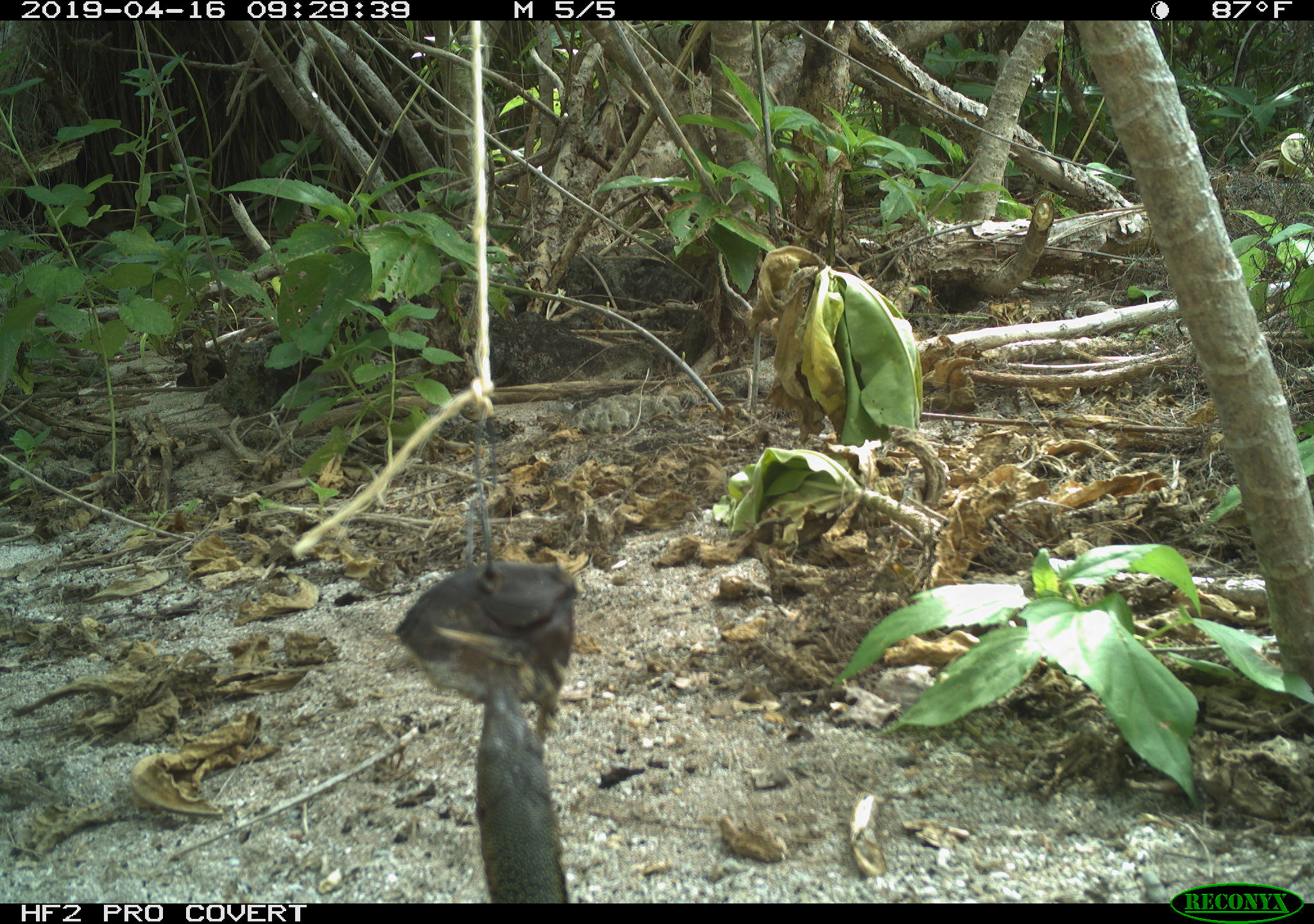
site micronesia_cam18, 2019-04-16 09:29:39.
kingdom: Animalia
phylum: Chordata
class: Reptilia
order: Squamata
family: Varanidae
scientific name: Varanidae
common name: monitor lizard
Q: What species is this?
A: Monitor lizard (Varanidae).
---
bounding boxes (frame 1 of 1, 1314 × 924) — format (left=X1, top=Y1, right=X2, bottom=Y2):
monitor lizard: (left=463, top=681, right=569, bottom=901)